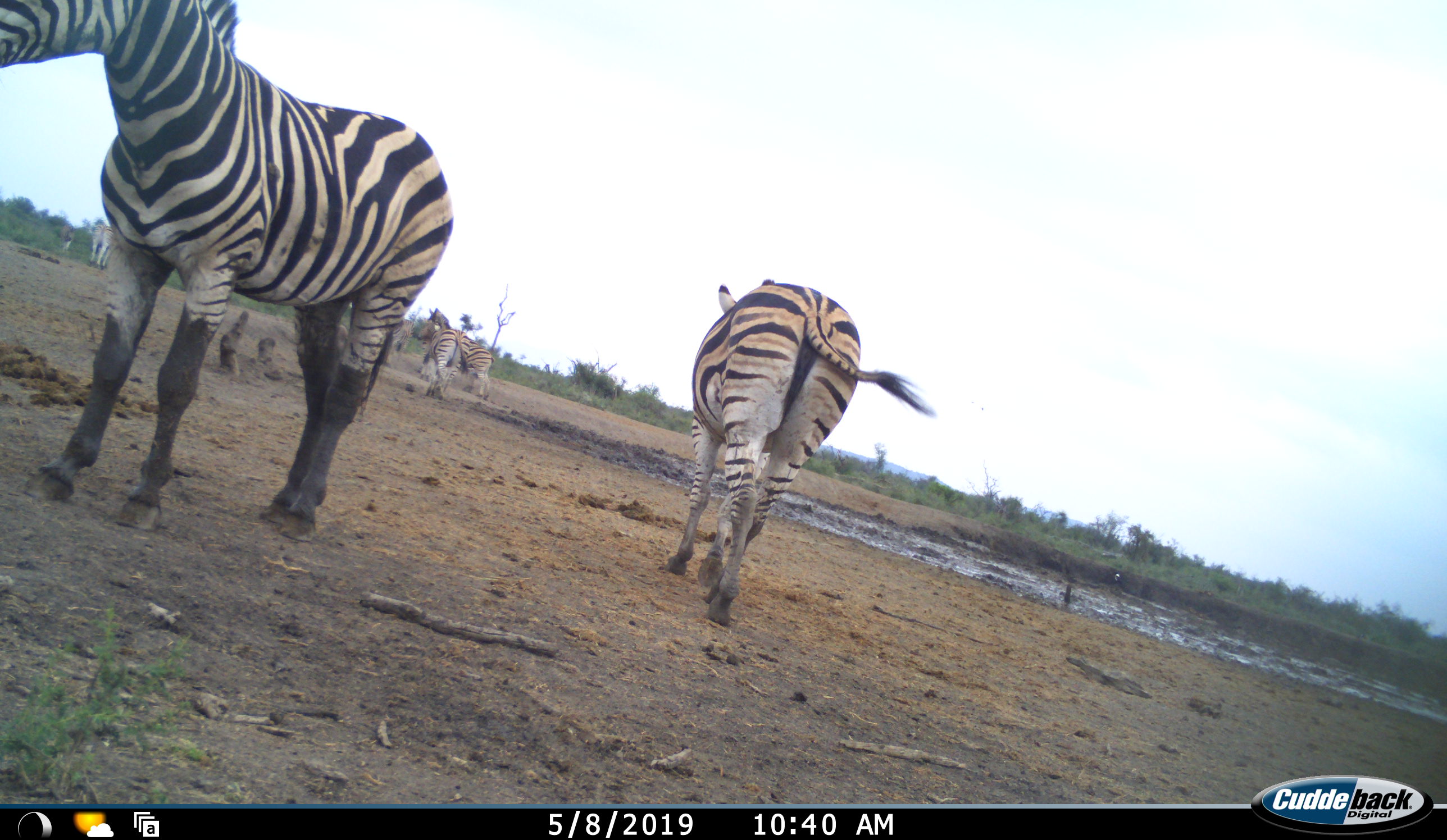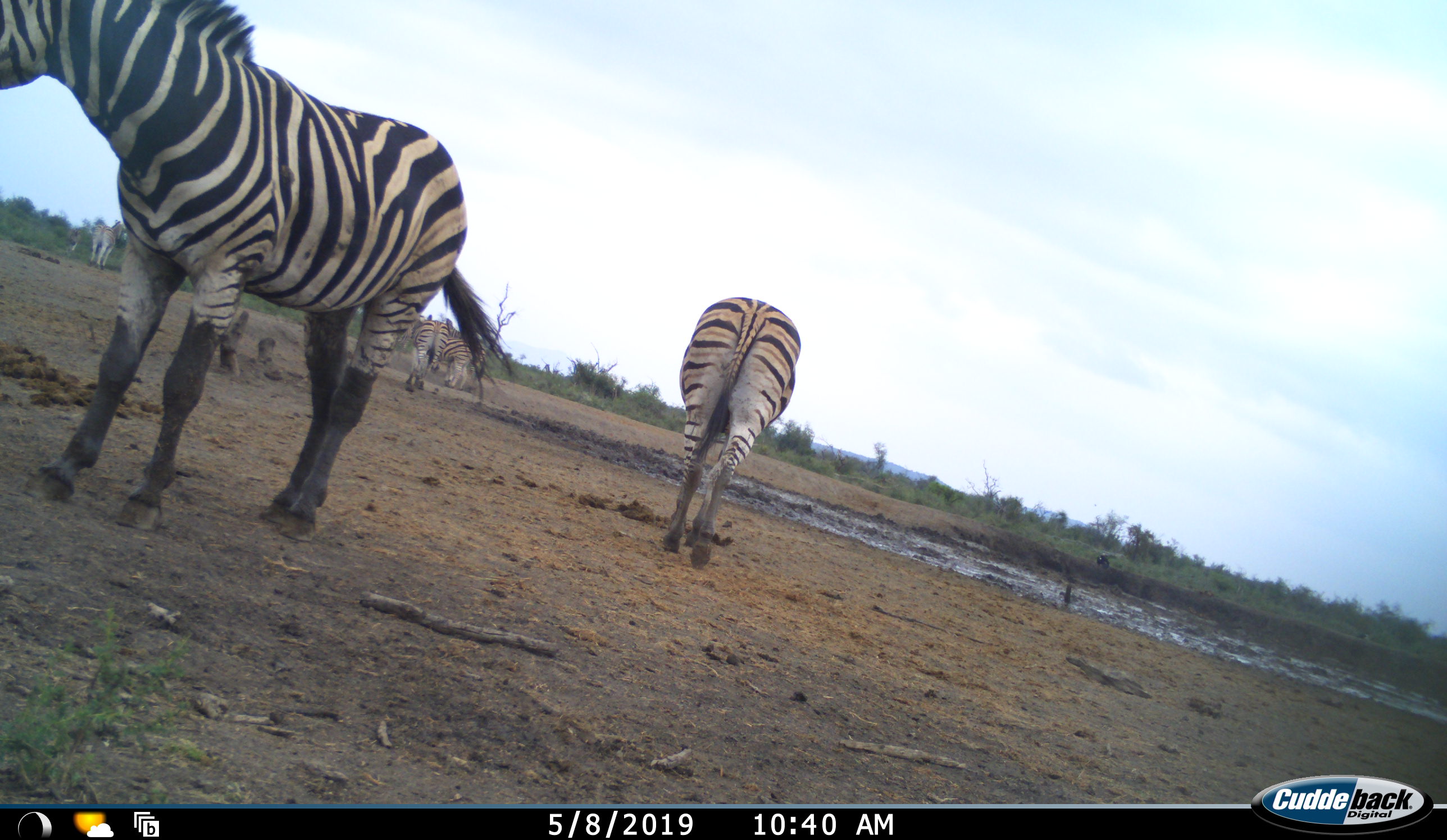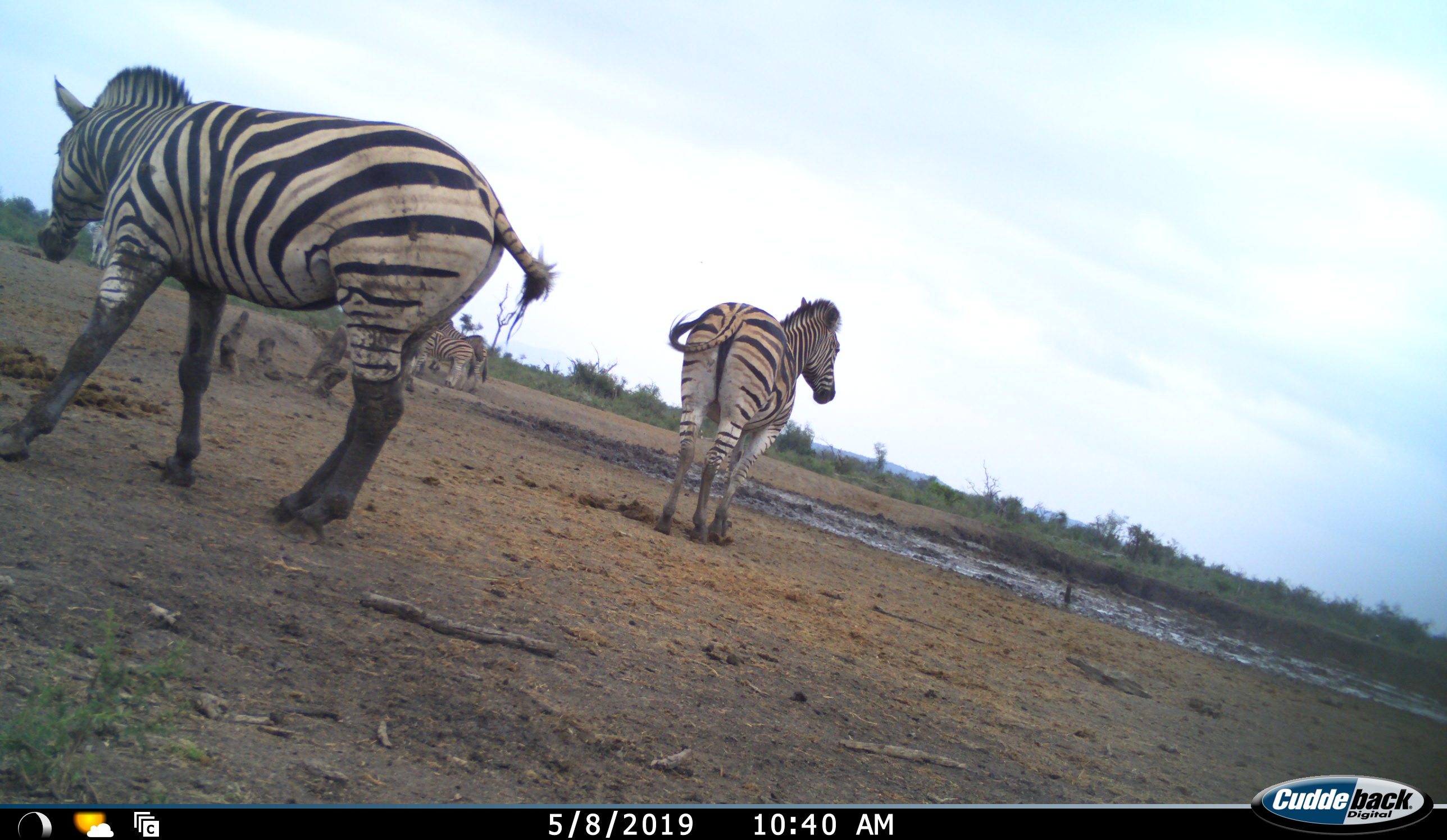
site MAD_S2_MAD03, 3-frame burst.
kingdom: Animalia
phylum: Chordata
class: Mammalia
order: Perissodactyla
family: Equidae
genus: Equus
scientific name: Equus quagga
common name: plains zebra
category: zebraplains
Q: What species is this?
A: Zebraplains (plains zebra) (Equus quagga).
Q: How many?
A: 6.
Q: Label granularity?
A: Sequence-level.